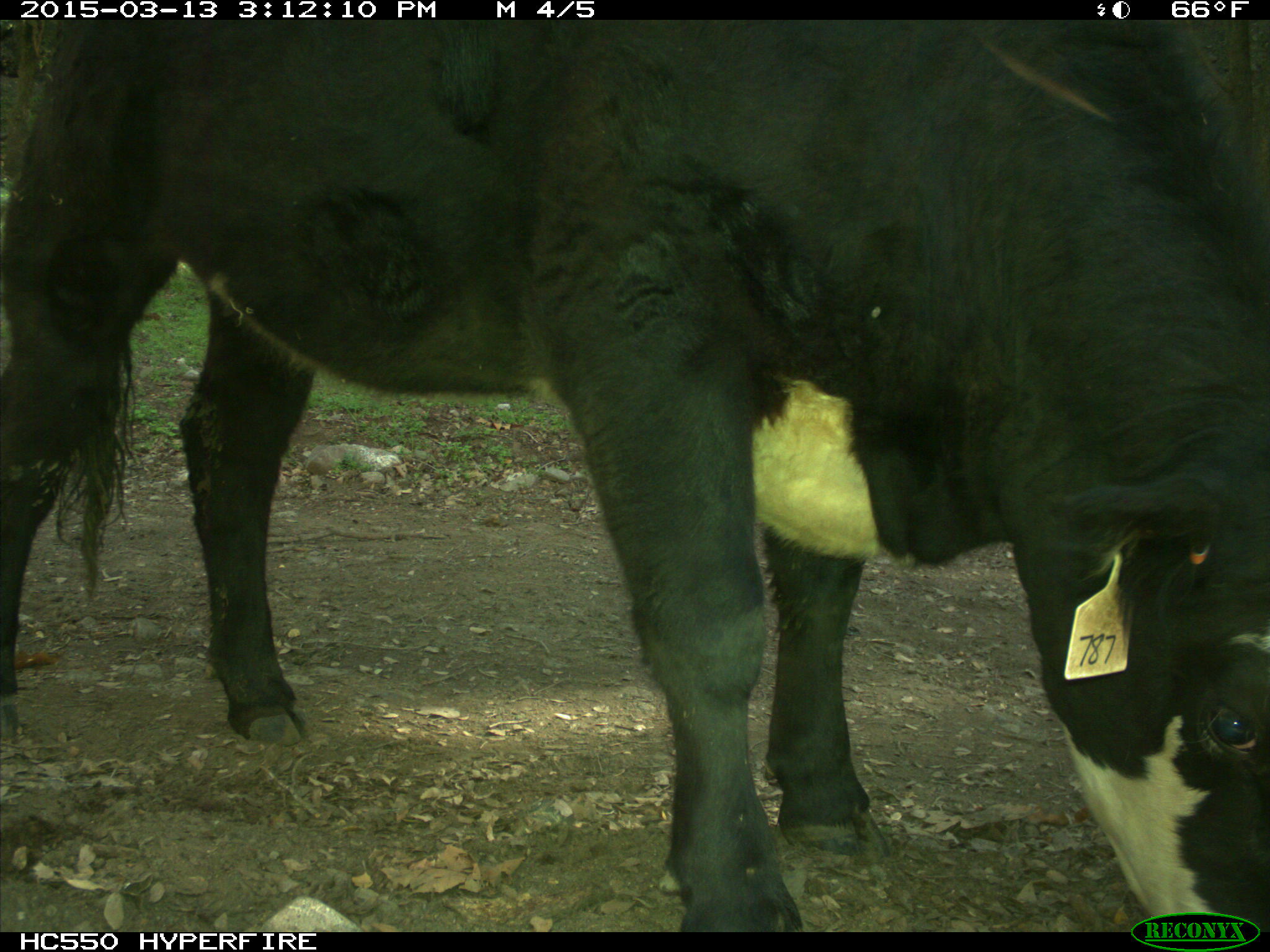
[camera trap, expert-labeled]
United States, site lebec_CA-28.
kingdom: Animalia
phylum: Chordata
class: Mammalia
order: Artiodactyla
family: Bovidae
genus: Bos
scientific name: Bos taurus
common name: domestic cow